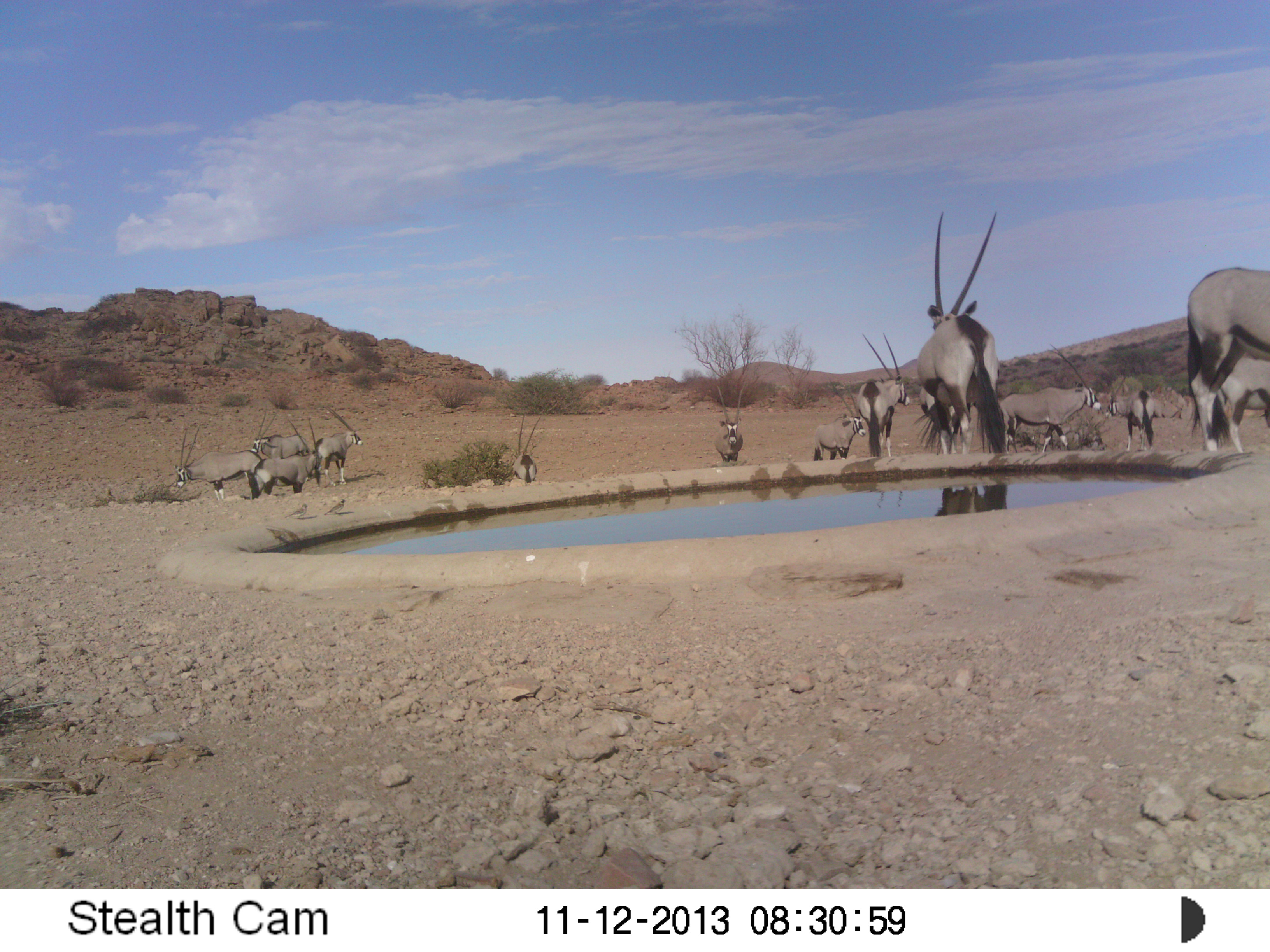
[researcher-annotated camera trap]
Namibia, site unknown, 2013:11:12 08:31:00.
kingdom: Animalia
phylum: Chordata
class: Mammalia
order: Artiodactyla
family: Bovidae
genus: Oryx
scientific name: Oryx gazella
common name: gemsbok